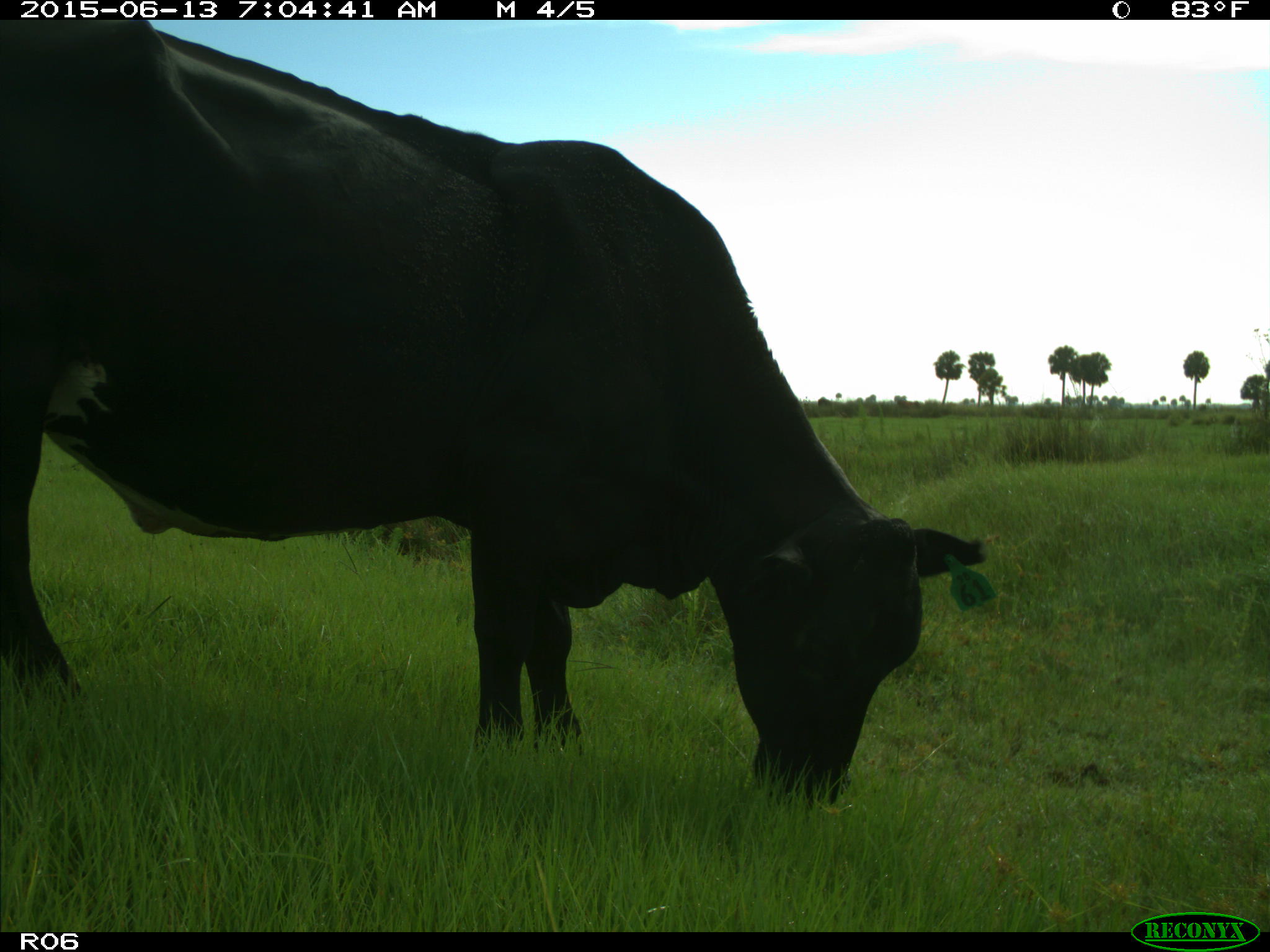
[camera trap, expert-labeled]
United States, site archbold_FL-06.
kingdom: Animalia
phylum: Chordata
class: Mammalia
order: Artiodactyla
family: Bovidae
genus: Bos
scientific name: Bos taurus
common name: domestic cow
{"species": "Bos taurus (domestic cow)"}